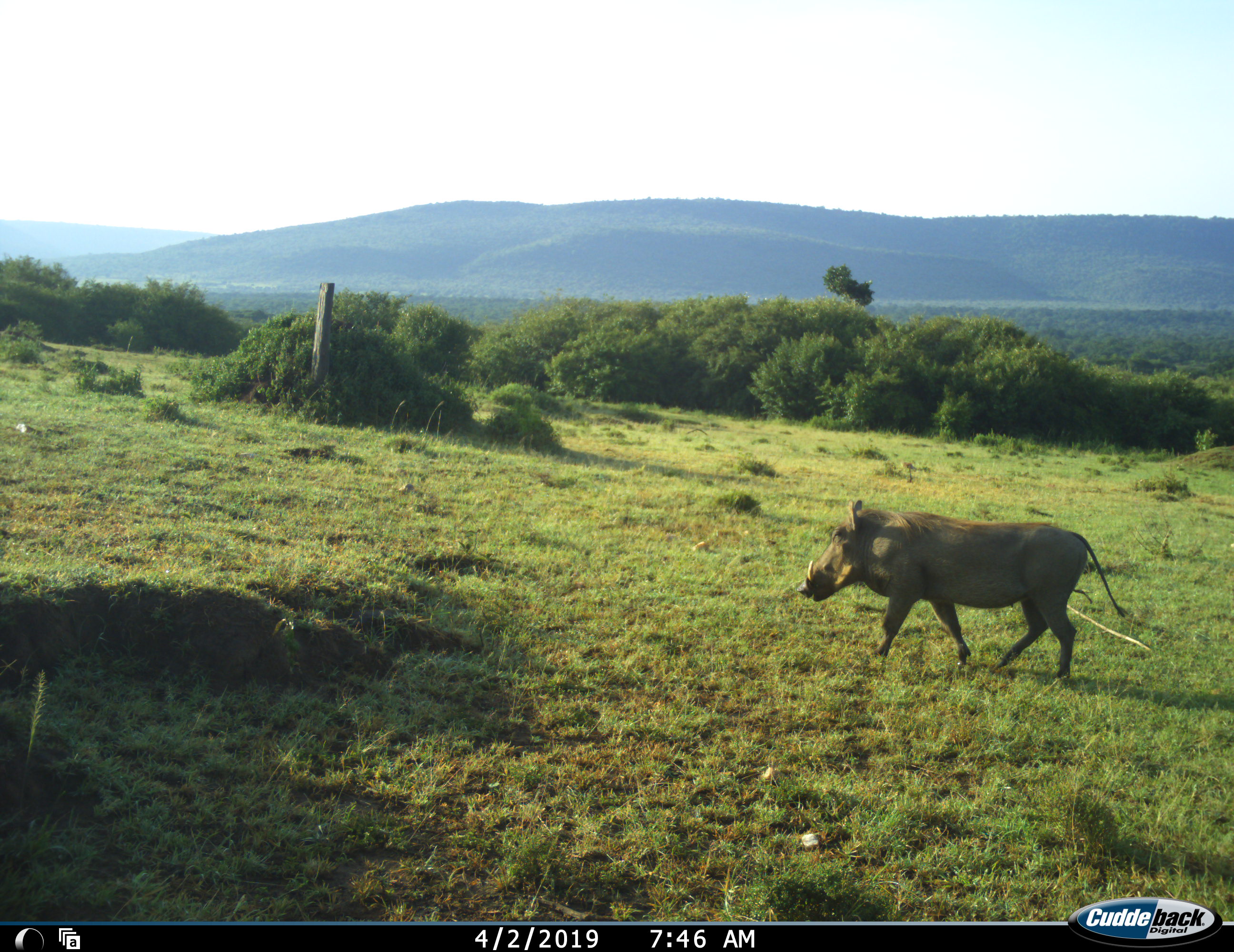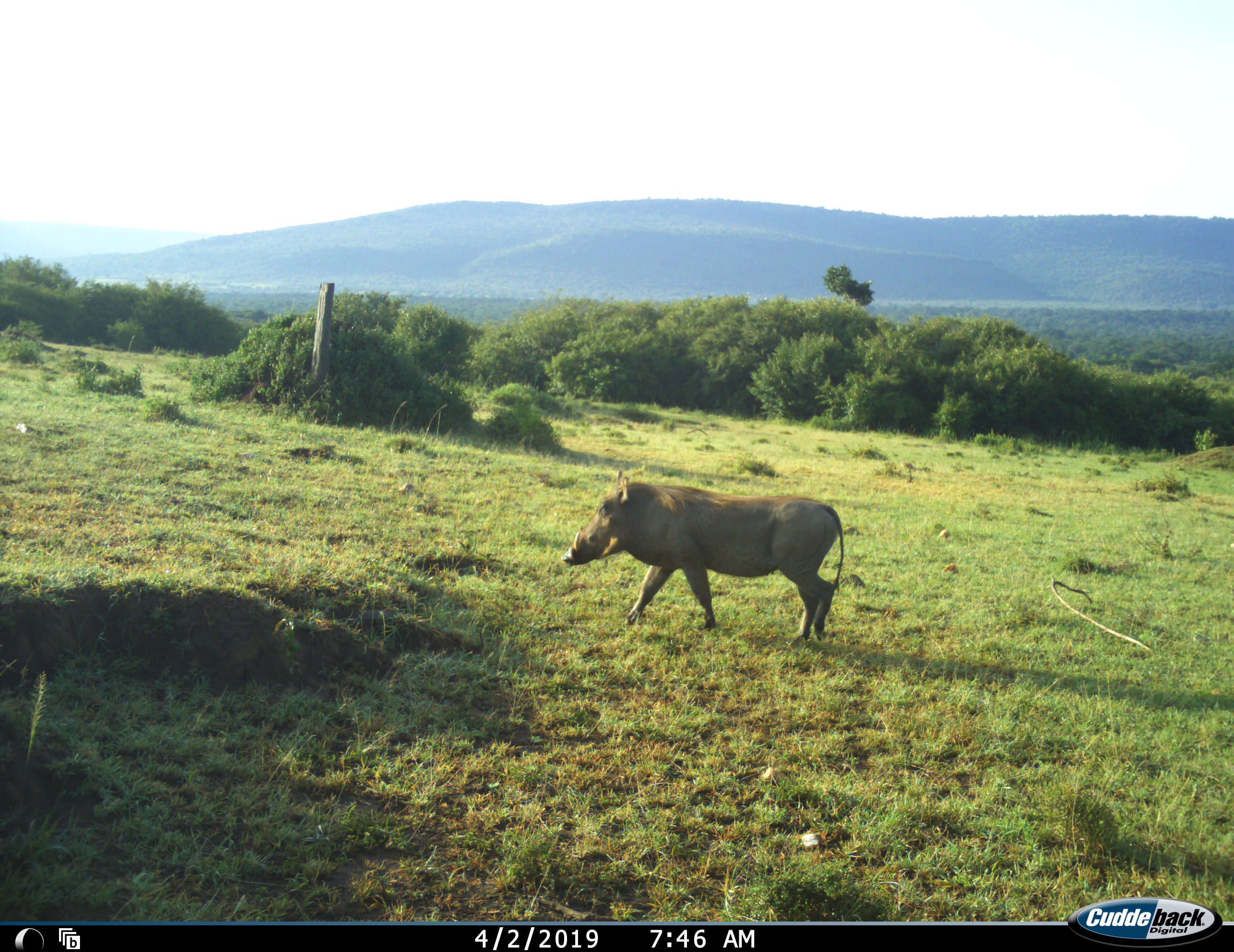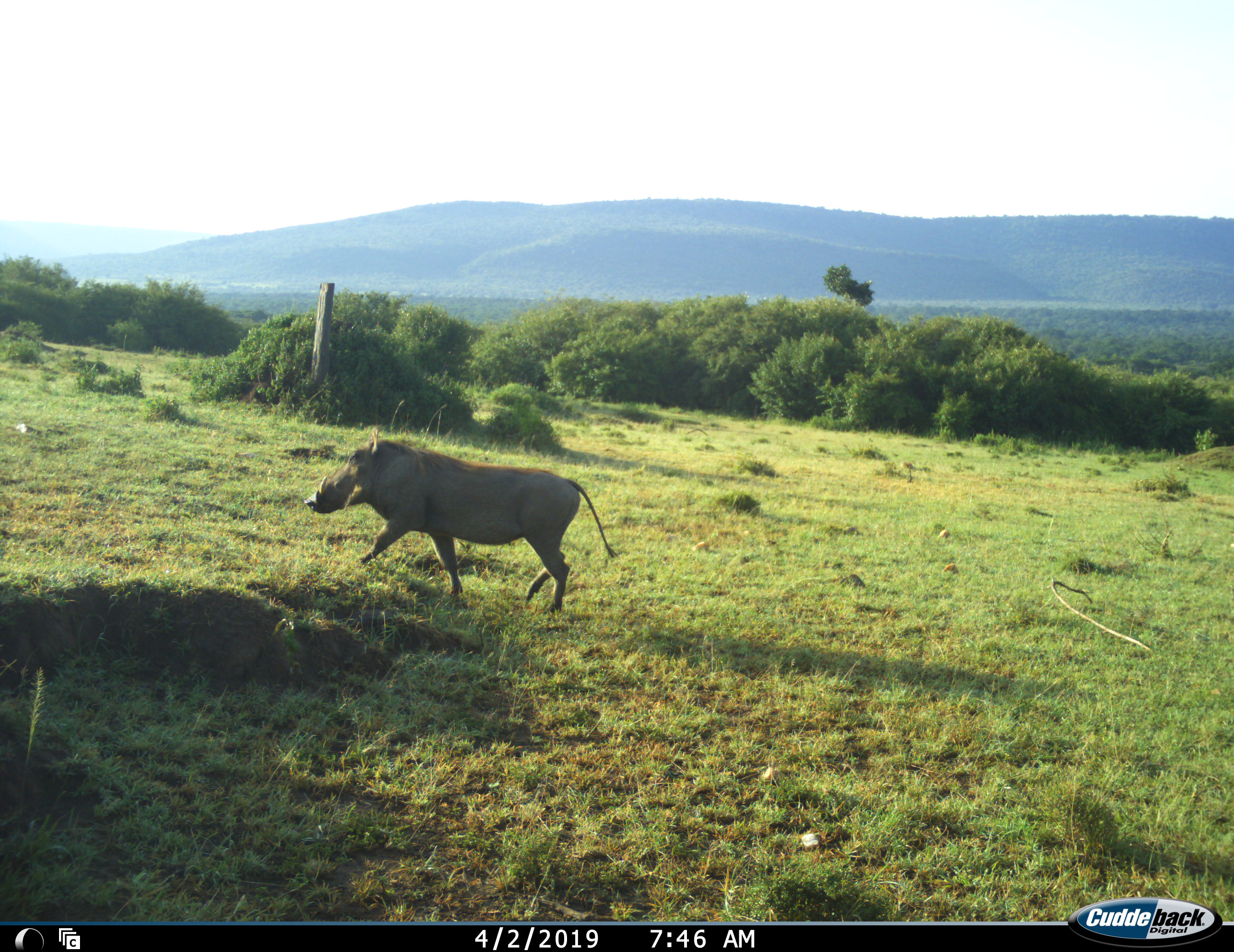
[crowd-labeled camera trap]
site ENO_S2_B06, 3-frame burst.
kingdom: Animalia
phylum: Chordata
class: Mammalia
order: Artiodactyla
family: Suidae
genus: Phacochoerus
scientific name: Phacochoerus africanus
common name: warthog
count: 1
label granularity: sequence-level